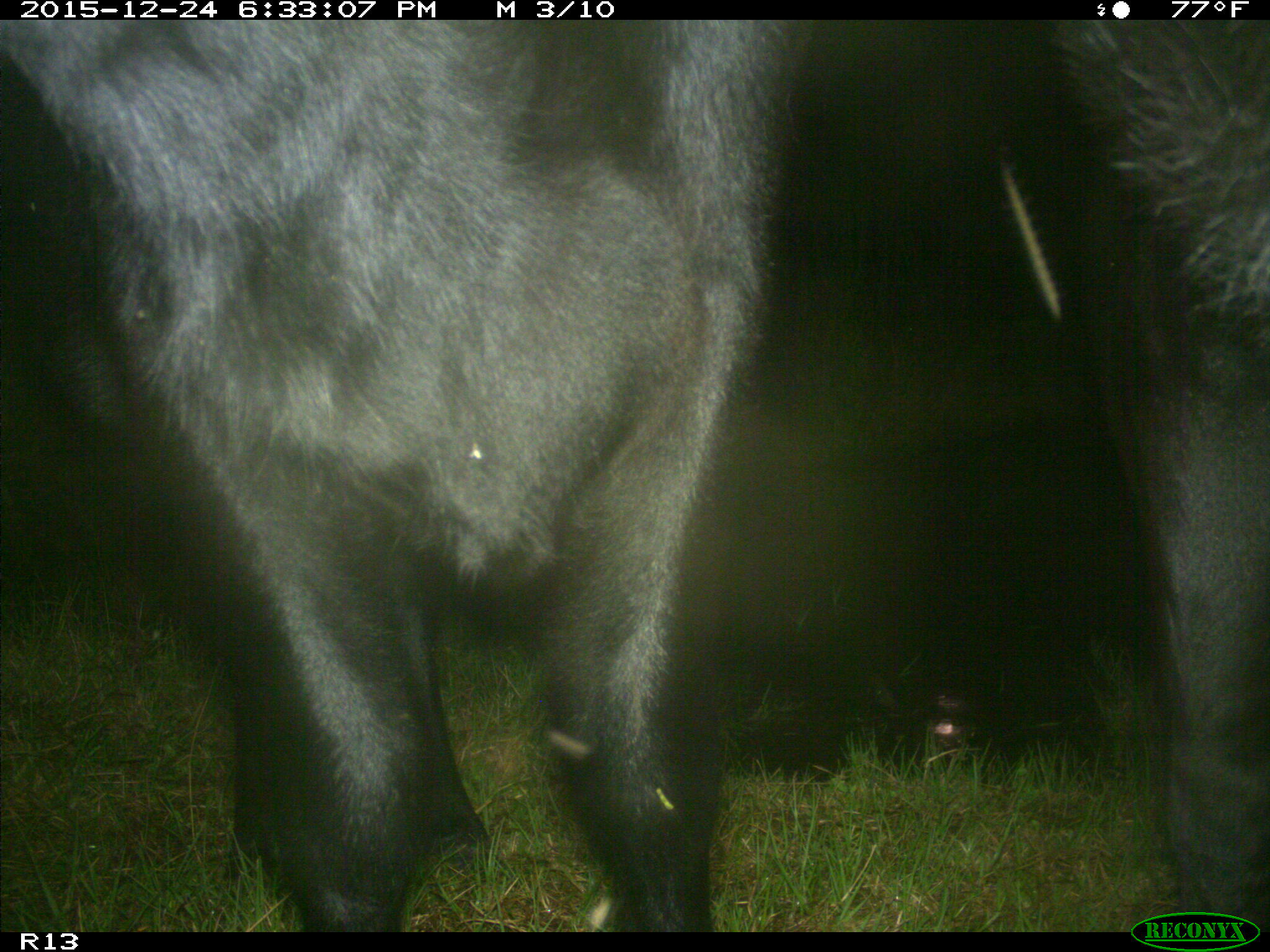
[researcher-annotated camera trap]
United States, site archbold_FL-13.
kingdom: Animalia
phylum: Chordata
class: Mammalia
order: Artiodactyla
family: Bovidae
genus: Bos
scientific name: Bos taurus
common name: domestic cow